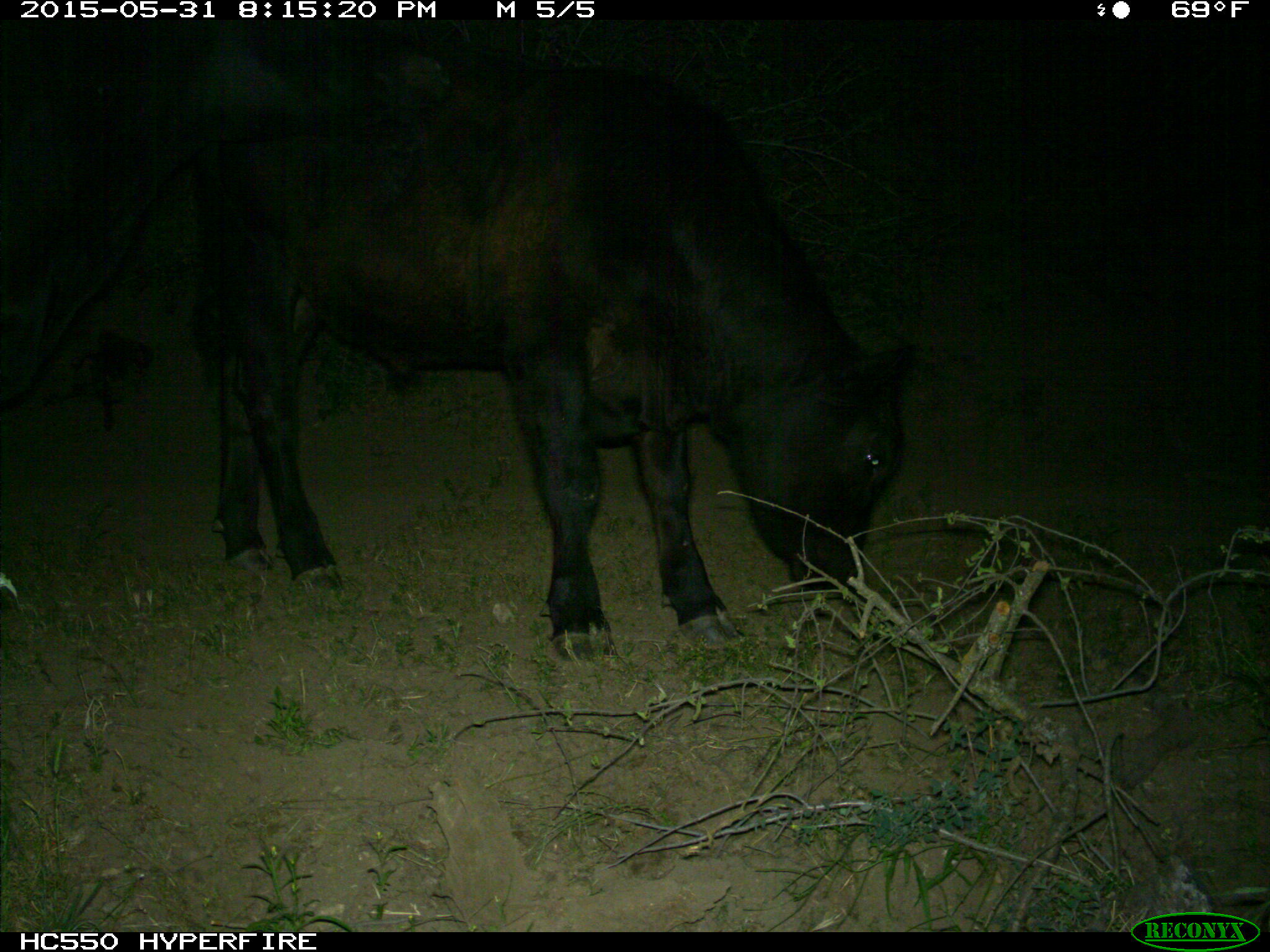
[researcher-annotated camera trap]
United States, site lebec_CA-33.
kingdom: Animalia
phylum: Chordata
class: Mammalia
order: Artiodactyla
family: Bovidae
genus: Bos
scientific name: Bos taurus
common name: domestic cow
Bos taurus (domestic cow).